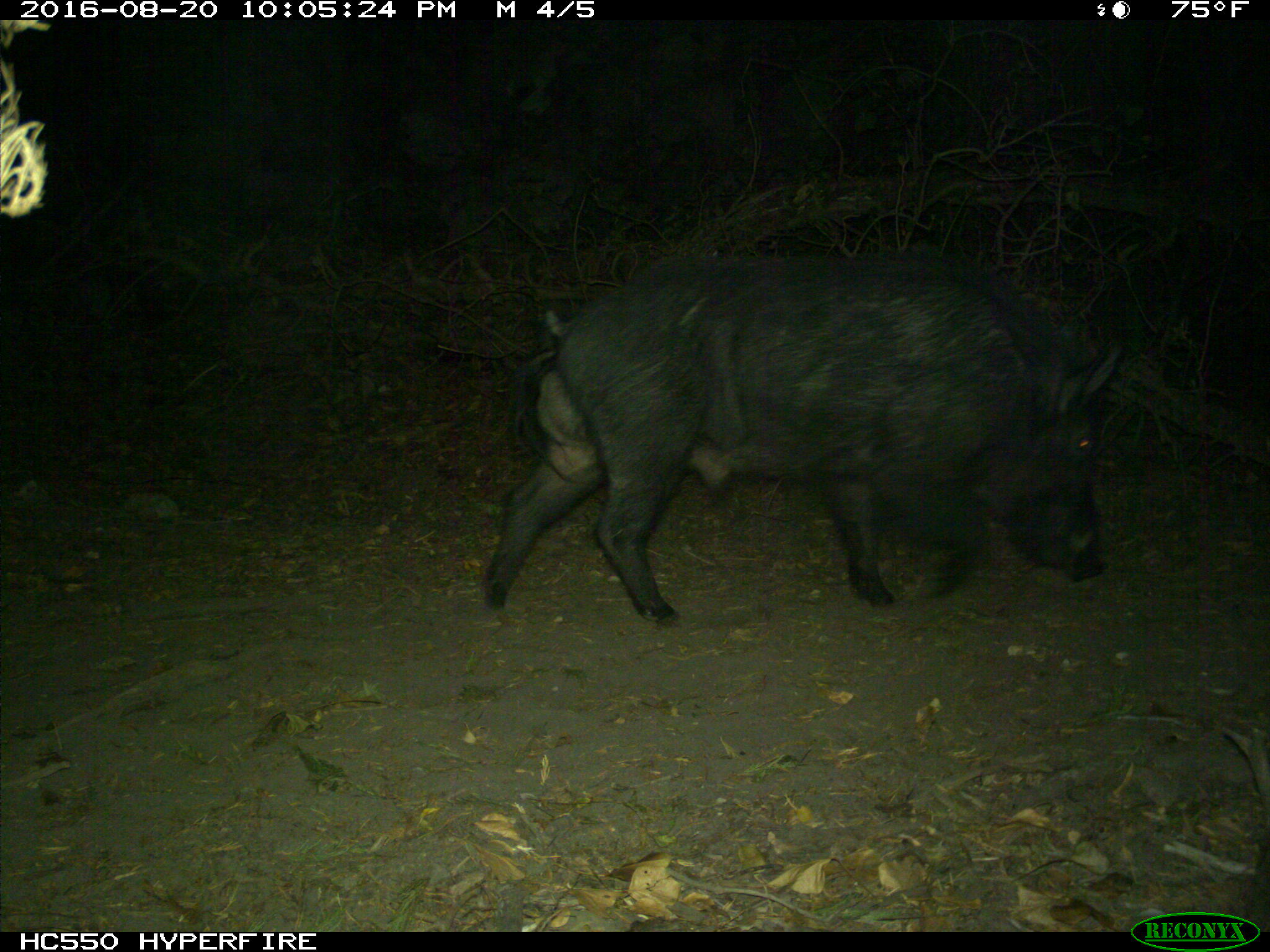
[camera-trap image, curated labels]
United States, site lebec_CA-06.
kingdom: Animalia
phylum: Chordata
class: Mammalia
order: Artiodactyla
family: Suidae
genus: Sus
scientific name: Sus scrofa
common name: wild boar